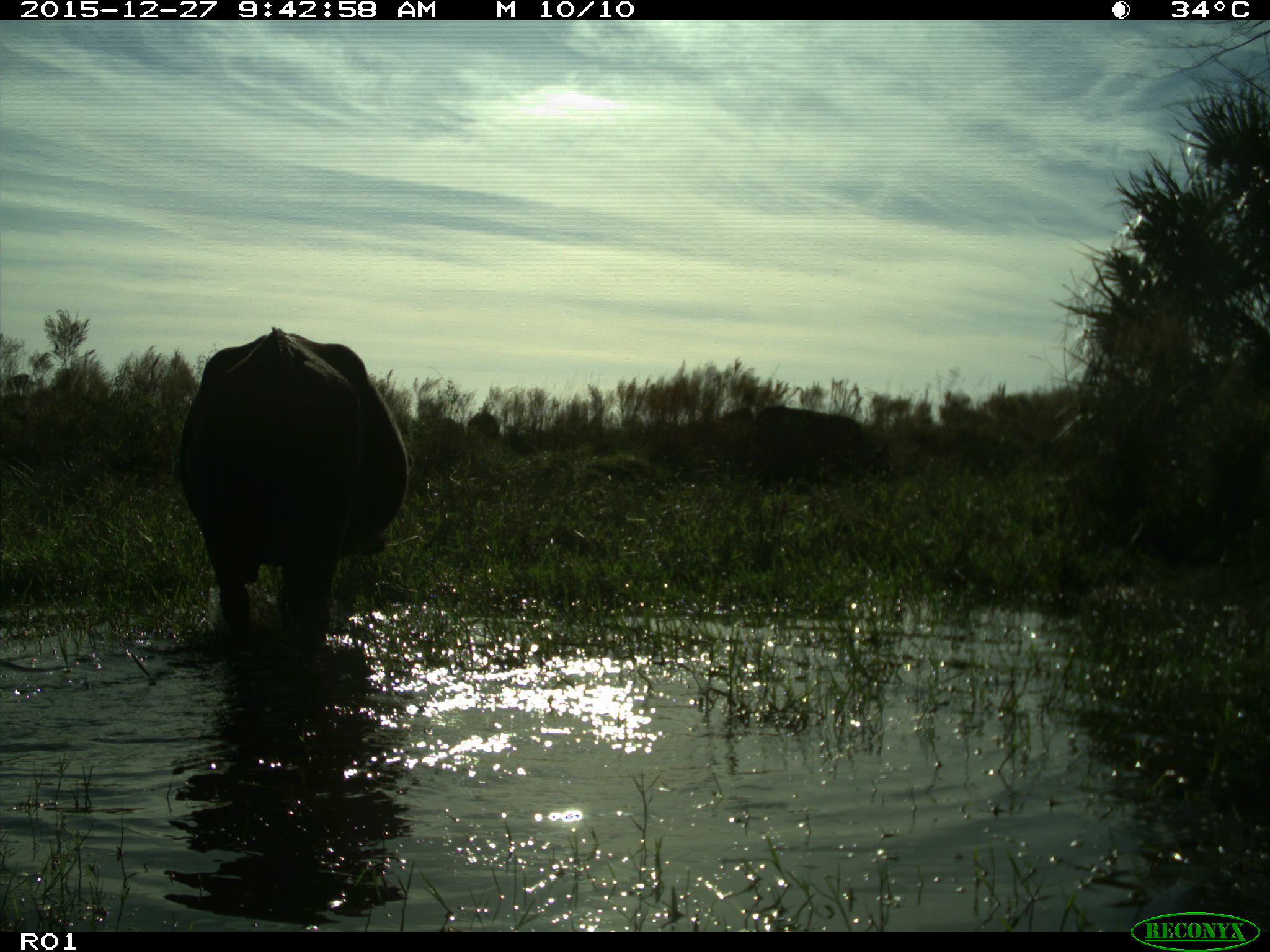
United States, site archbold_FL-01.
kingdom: Animalia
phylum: Chordata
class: Mammalia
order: Artiodactyla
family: Bovidae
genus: Bos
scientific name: Bos taurus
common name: domestic cow